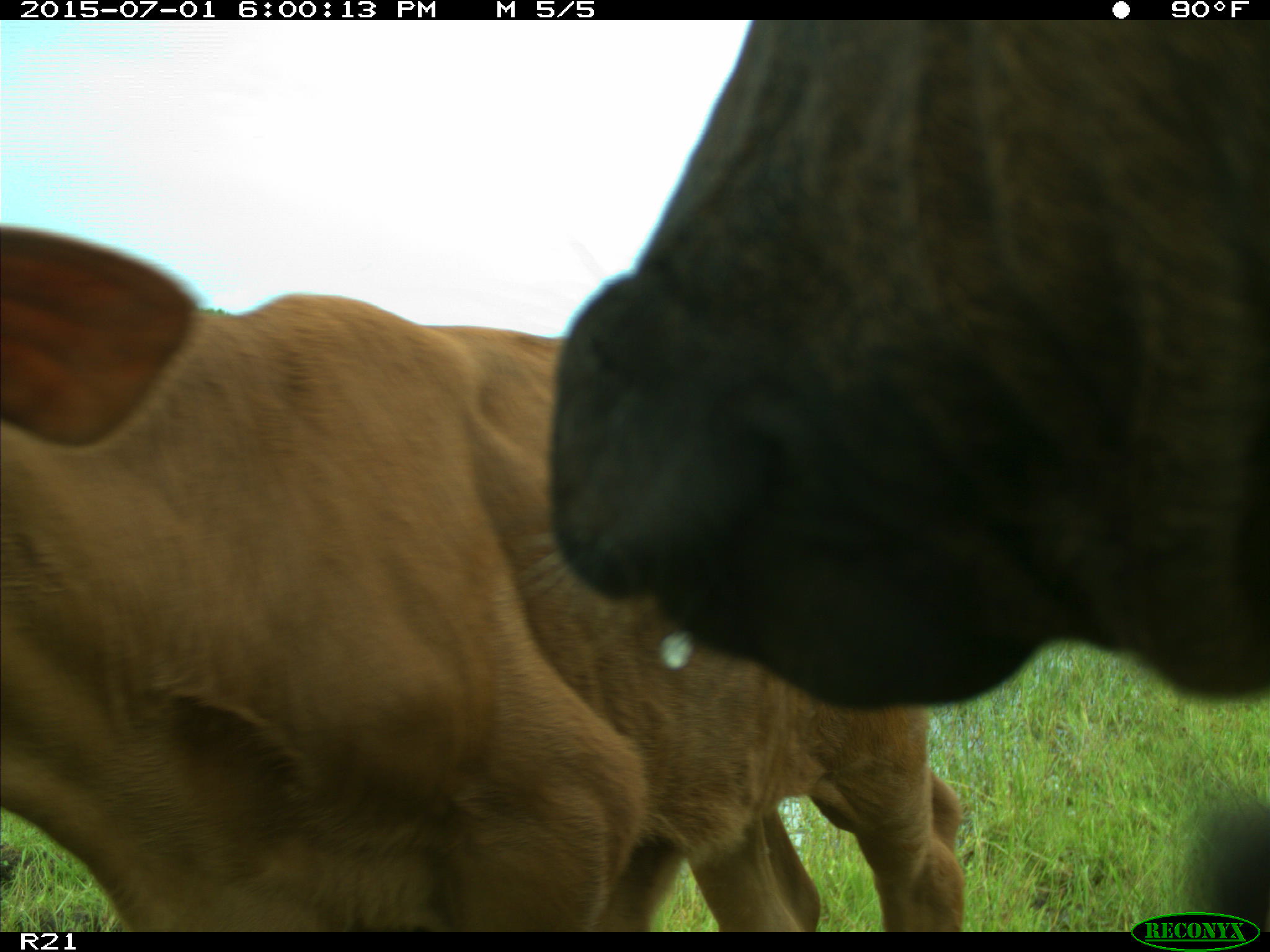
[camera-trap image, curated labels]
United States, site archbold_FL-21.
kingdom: Animalia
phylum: Chordata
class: Mammalia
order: Artiodactyla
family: Bovidae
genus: Bos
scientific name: Bos taurus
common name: domestic cow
Bos taurus (domestic cow).